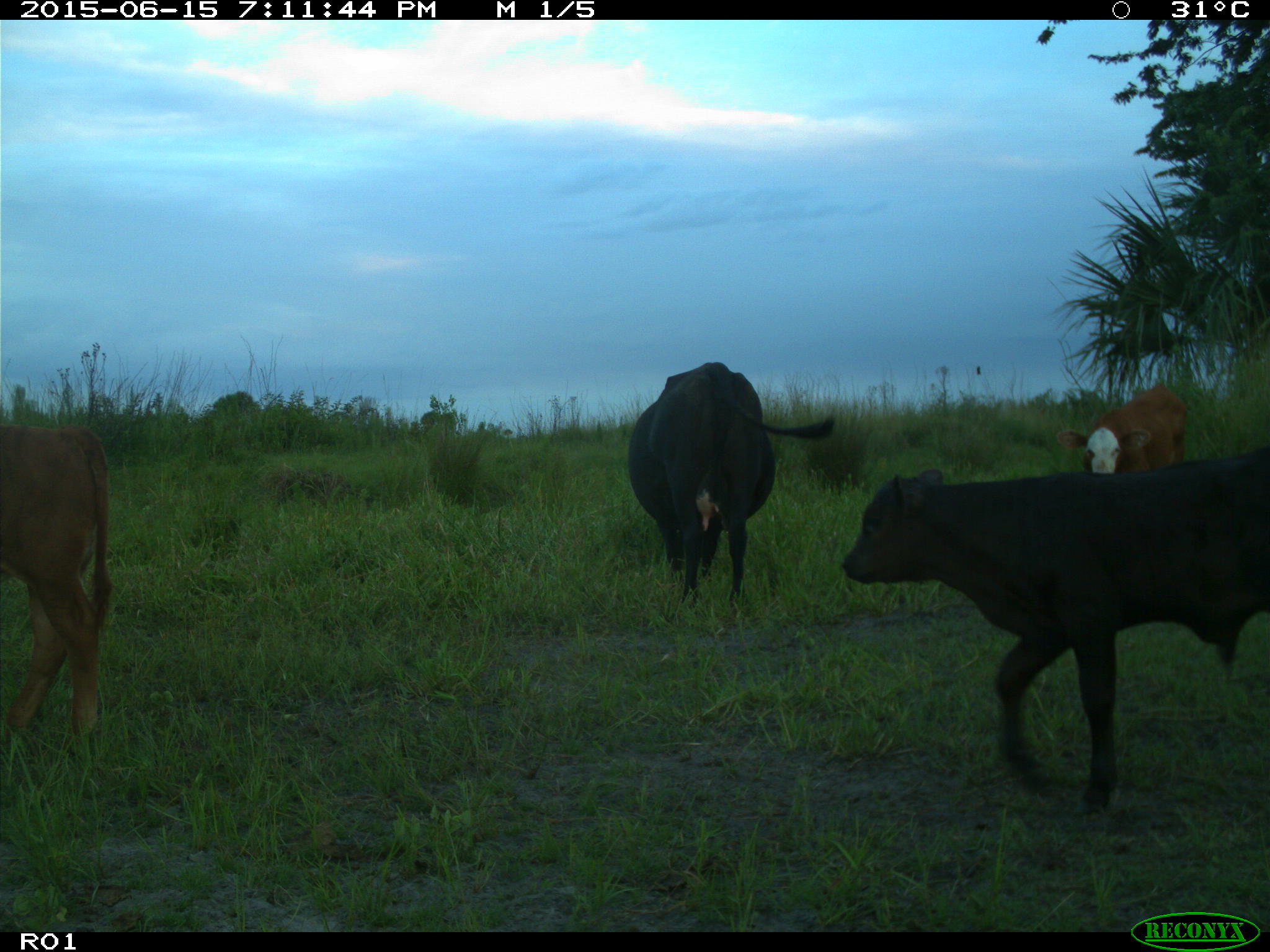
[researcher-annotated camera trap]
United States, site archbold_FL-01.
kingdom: Animalia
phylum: Chordata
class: Mammalia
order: Artiodactyla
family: Bovidae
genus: Bos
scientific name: Bos taurus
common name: domestic cow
Bos taurus (domestic cow).